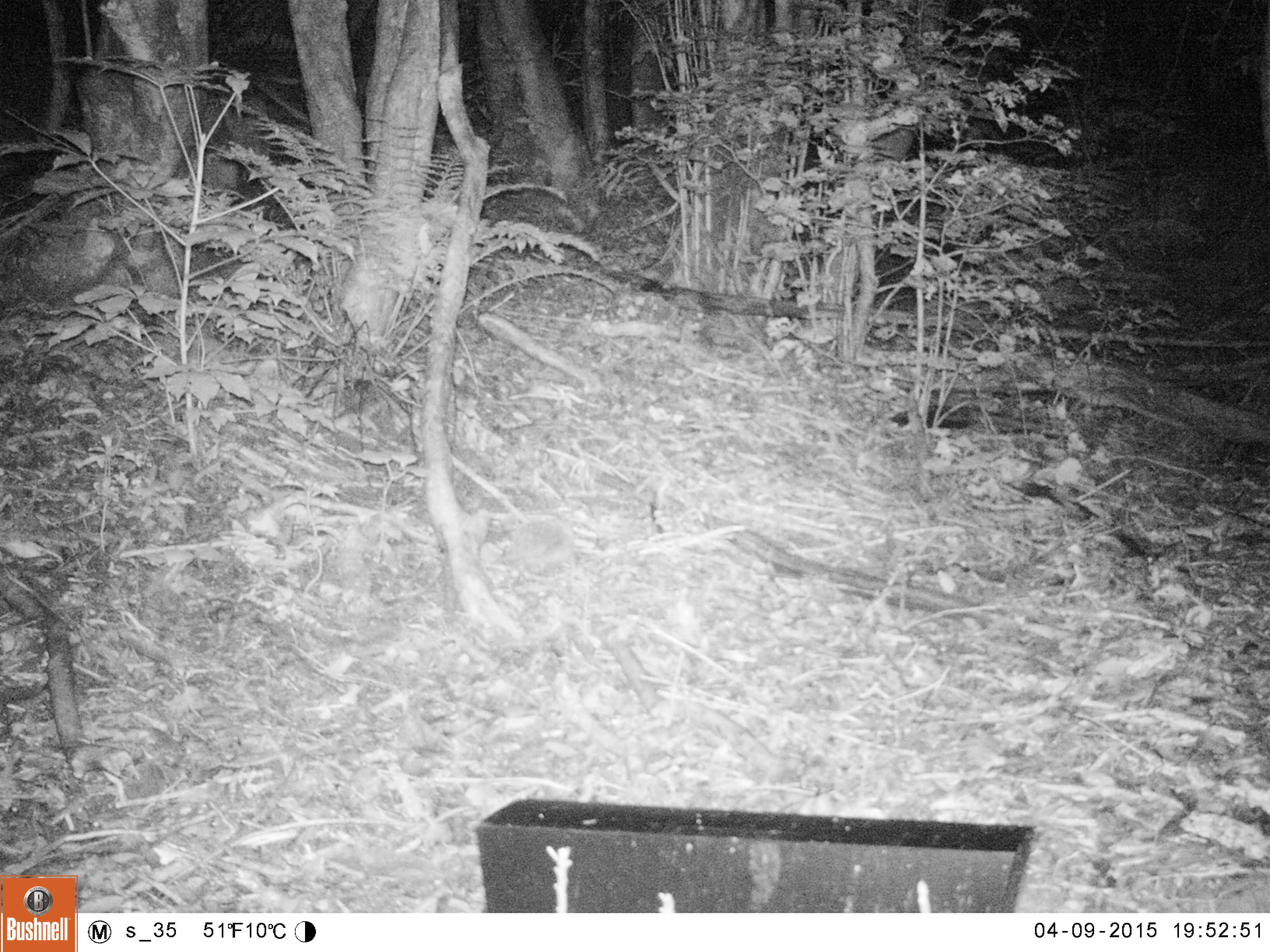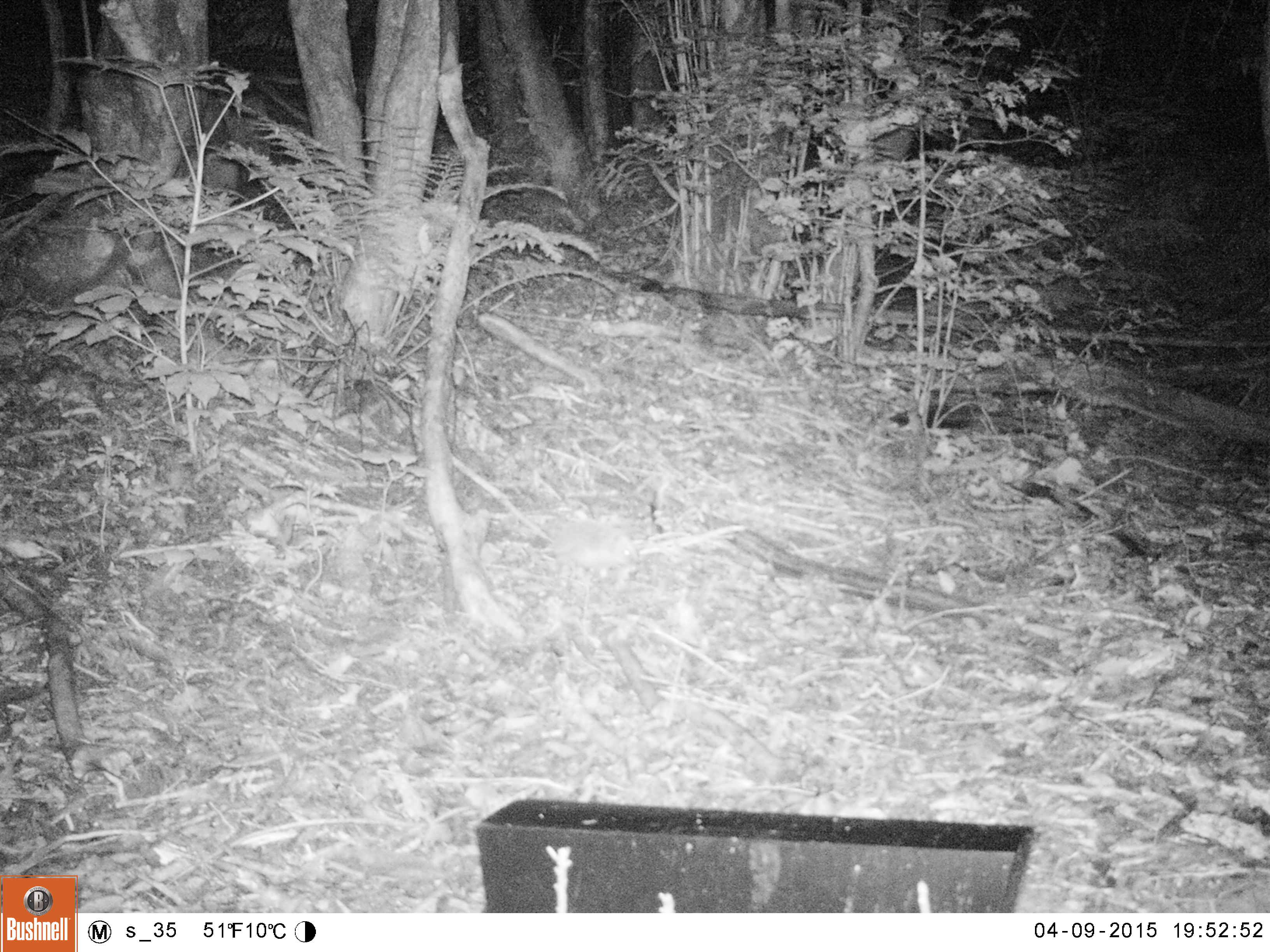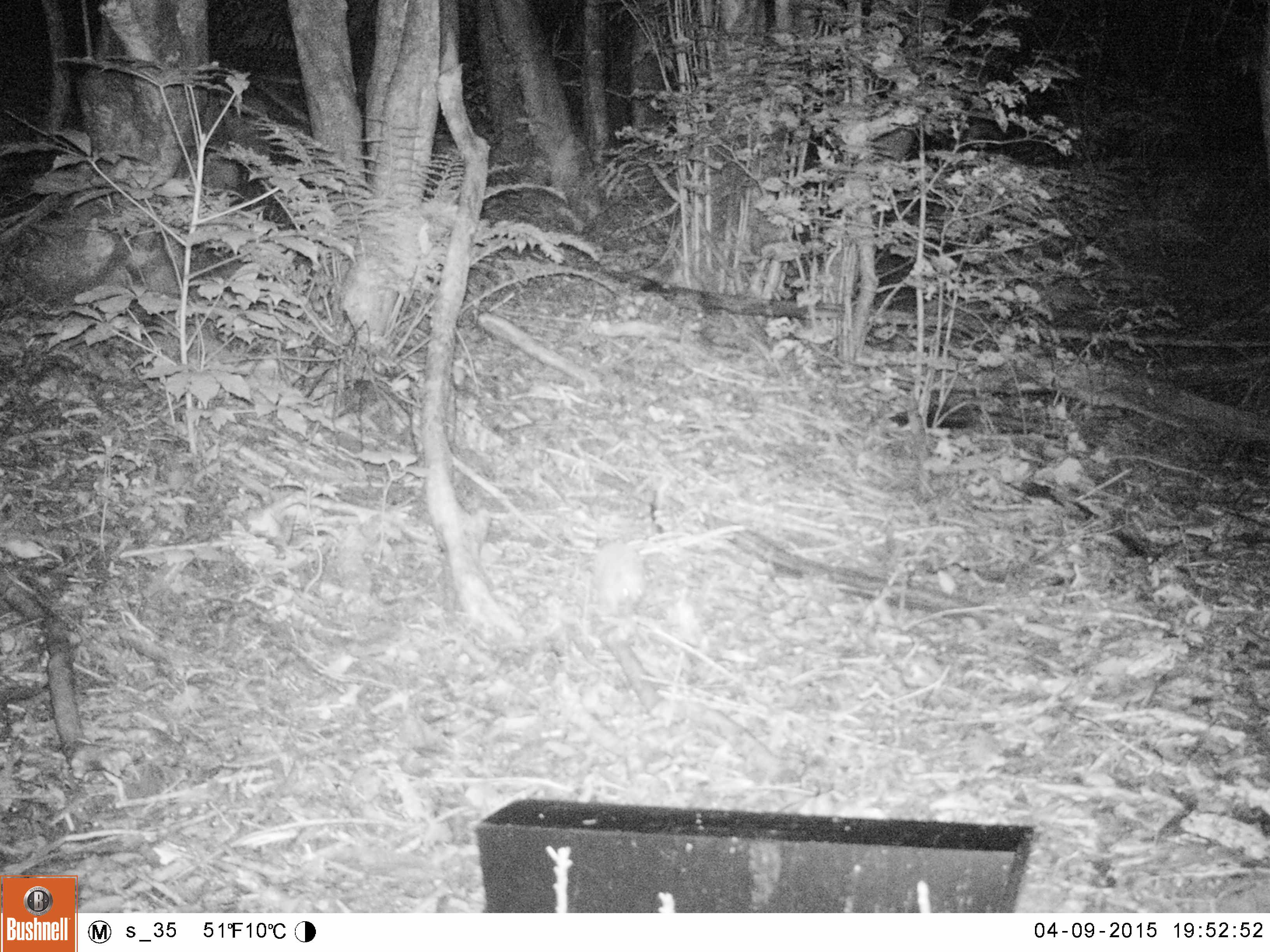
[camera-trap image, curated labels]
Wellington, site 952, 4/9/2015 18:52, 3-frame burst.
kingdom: Animalia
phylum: Chordata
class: Mammalia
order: Eulipotyphla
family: Erinaceidae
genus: Erinaceus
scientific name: Erinaceus europaeus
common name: hedgehog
Hedgehog (Erinaceus europaeus).